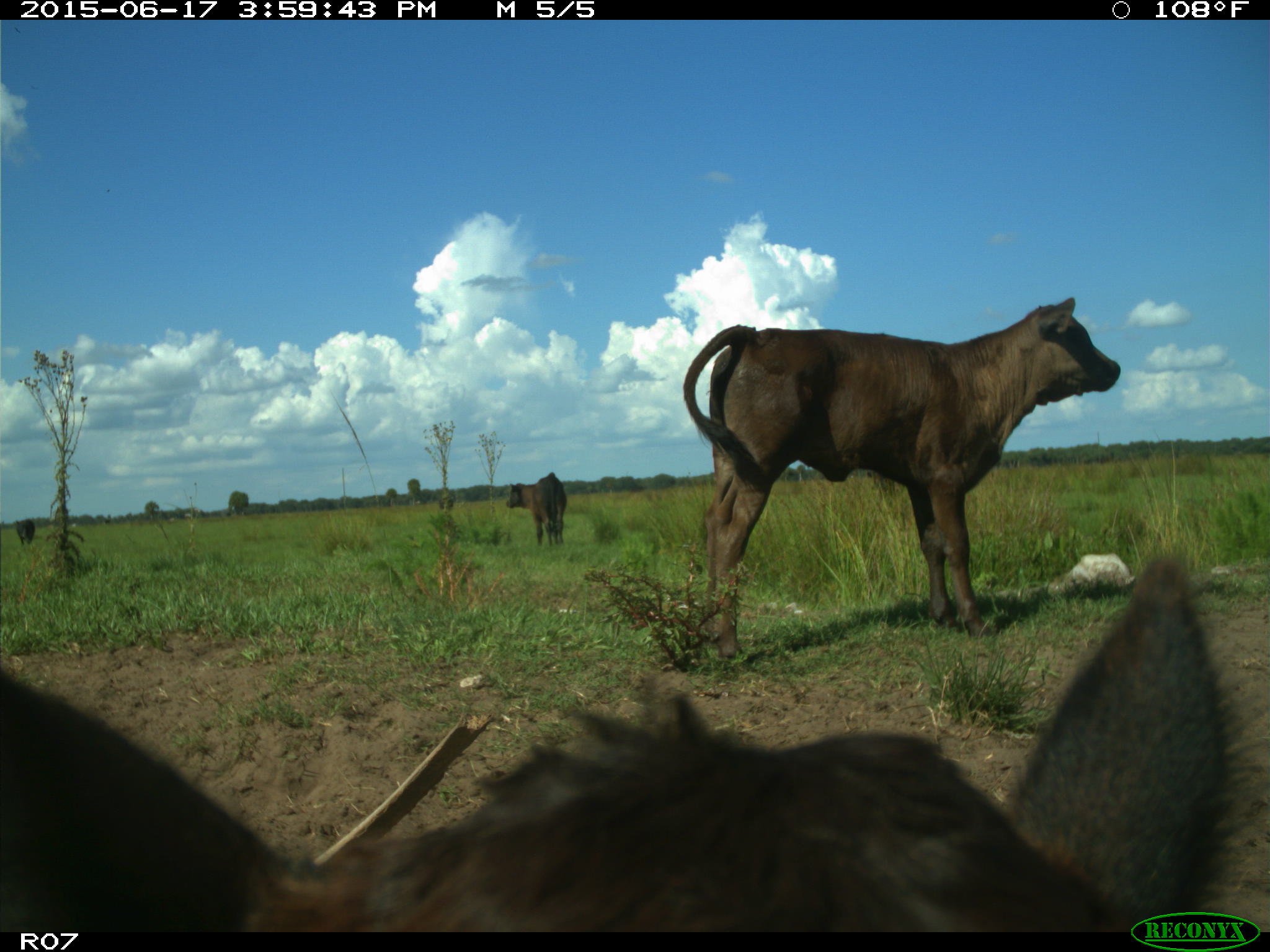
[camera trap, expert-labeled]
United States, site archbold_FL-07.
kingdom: Animalia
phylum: Chordata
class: Mammalia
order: Artiodactyla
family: Bovidae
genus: Bos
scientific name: Bos taurus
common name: domestic cow